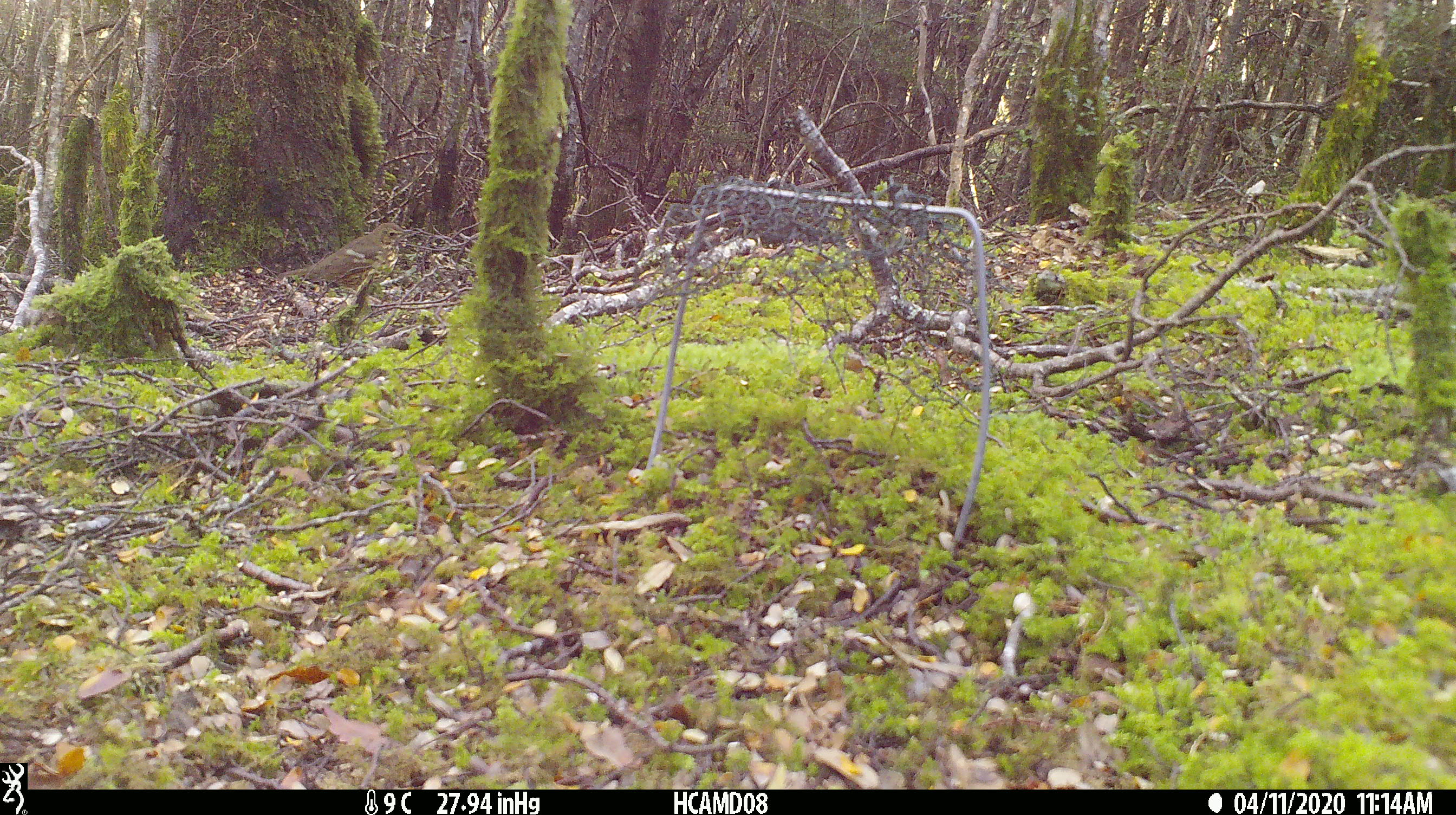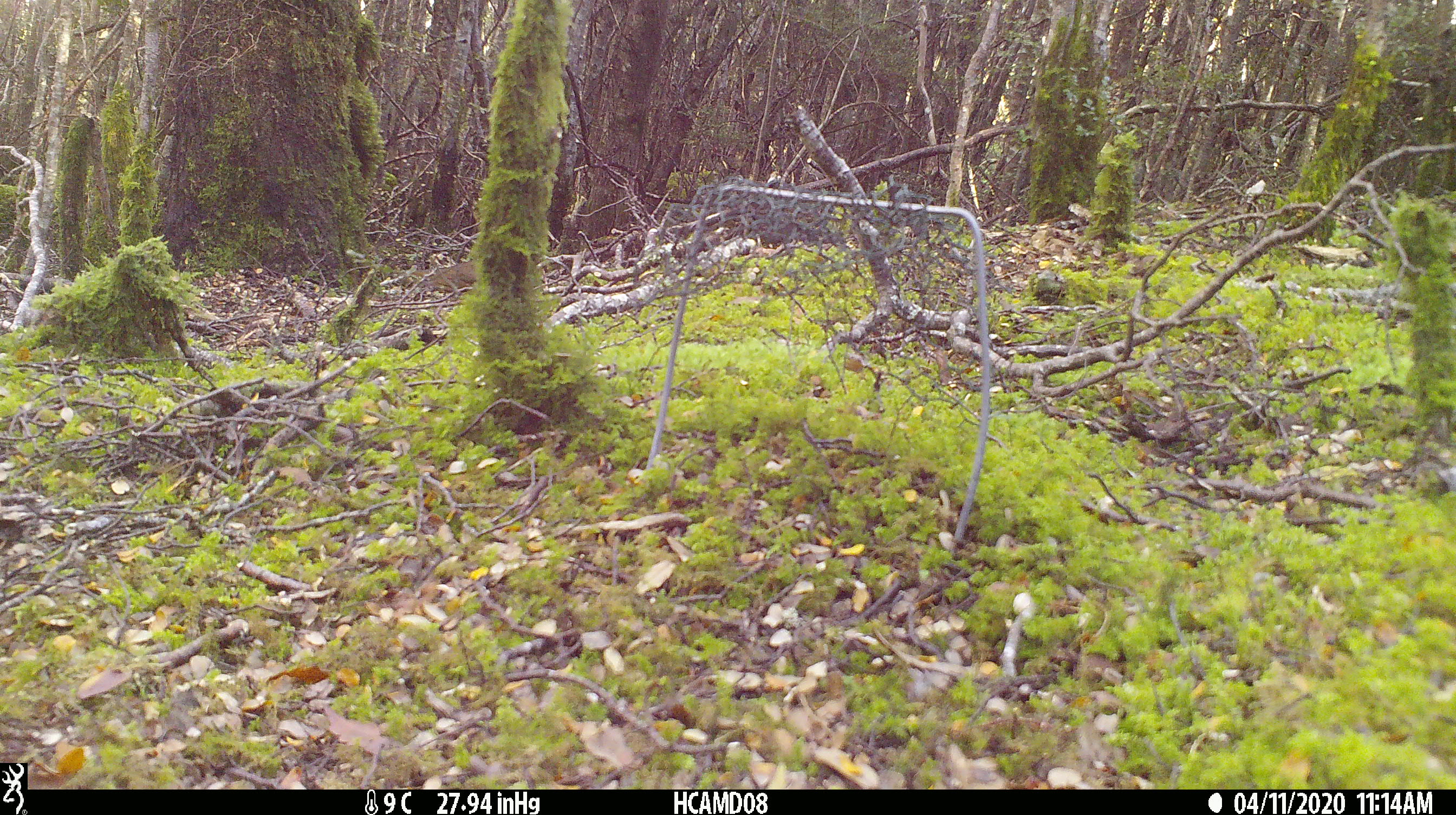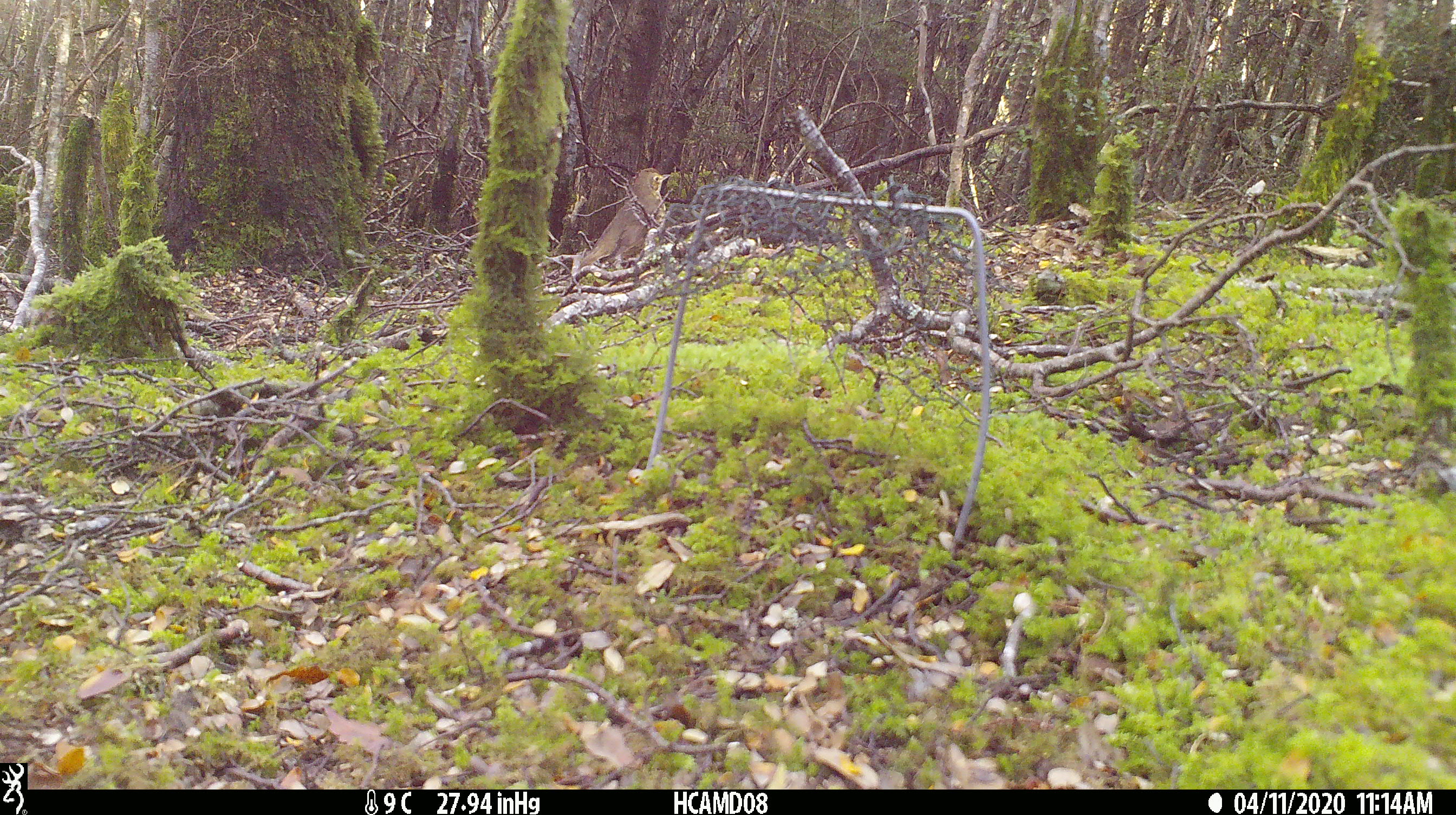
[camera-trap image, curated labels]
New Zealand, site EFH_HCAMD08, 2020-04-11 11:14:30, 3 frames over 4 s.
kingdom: Animalia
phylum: Chordata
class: Aves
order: Passeriformes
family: Turdidae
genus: Turdus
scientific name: Turdus philomelos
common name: song thrush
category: thrush